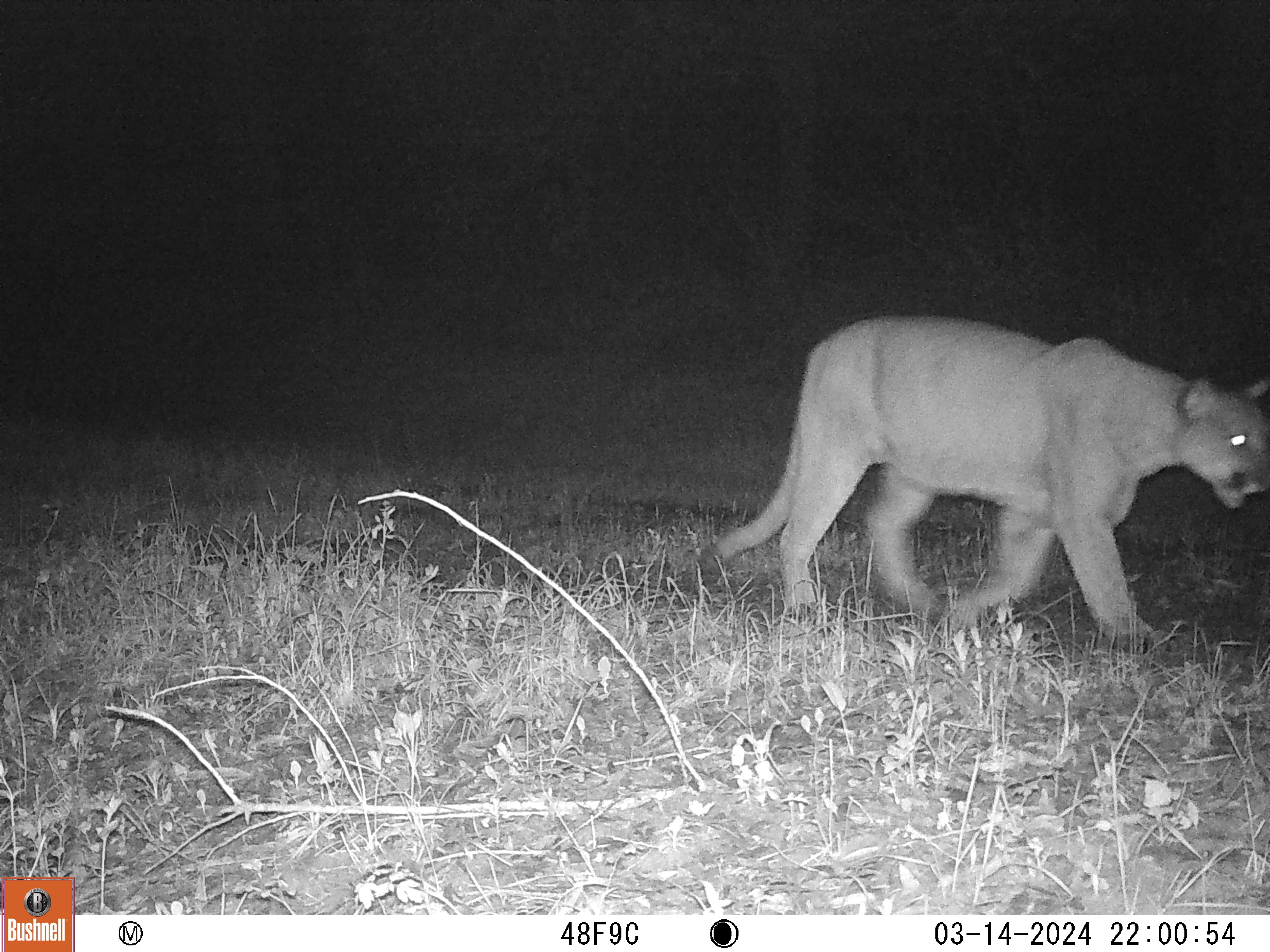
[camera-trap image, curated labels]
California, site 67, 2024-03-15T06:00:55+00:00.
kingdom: Animalia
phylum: Chordata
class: Mammalia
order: Carnivora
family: Felidae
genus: Puma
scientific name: Puma concolor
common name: puma